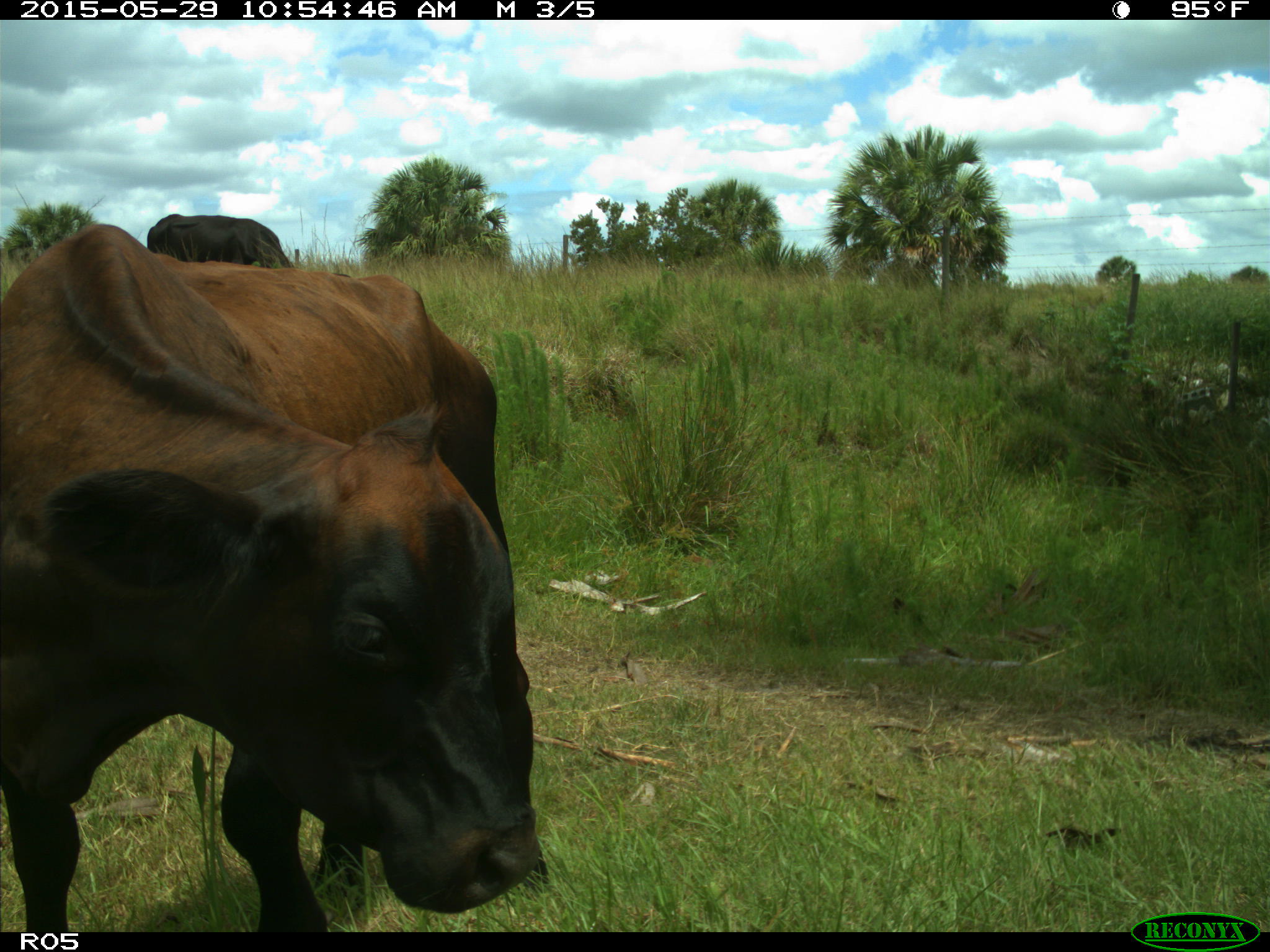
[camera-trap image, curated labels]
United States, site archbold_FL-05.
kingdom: Animalia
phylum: Chordata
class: Mammalia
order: Artiodactyla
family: Bovidae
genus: Bos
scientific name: Bos taurus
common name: domestic cow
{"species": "Bos taurus (domestic cow)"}